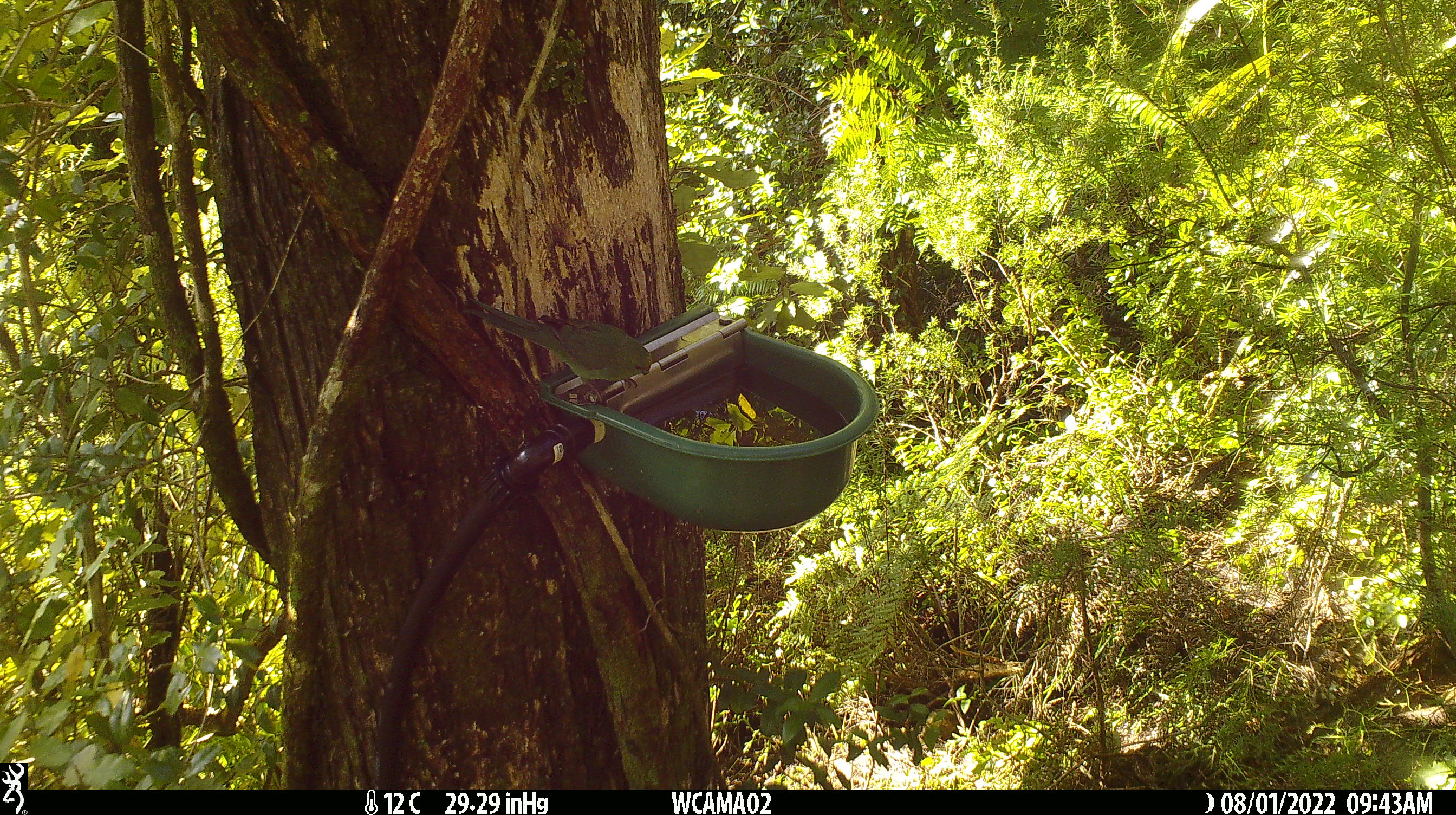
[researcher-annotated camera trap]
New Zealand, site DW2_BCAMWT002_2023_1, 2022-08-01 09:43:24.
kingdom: Animalia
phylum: Chordata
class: Aves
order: Psittaciformes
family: Psittaculidae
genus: Cyanoramphus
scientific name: Cyanoramphus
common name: parakeet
Parakeet (Cyanoramphus).